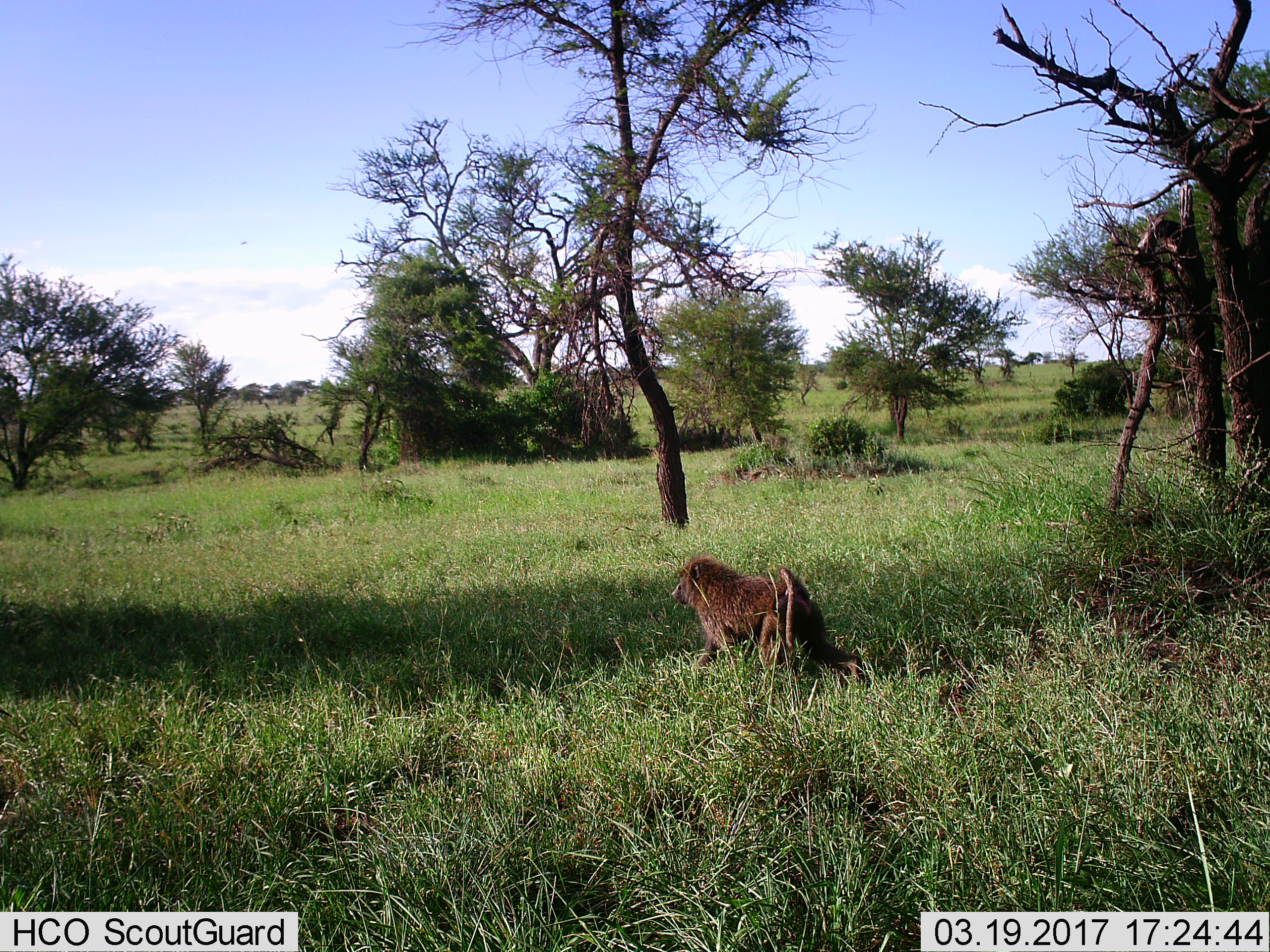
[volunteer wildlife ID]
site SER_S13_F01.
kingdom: Animalia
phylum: Chordata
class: Mammalia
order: Primates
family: Cercopithecidae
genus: Papio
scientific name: Papio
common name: baboon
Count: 1.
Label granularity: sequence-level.